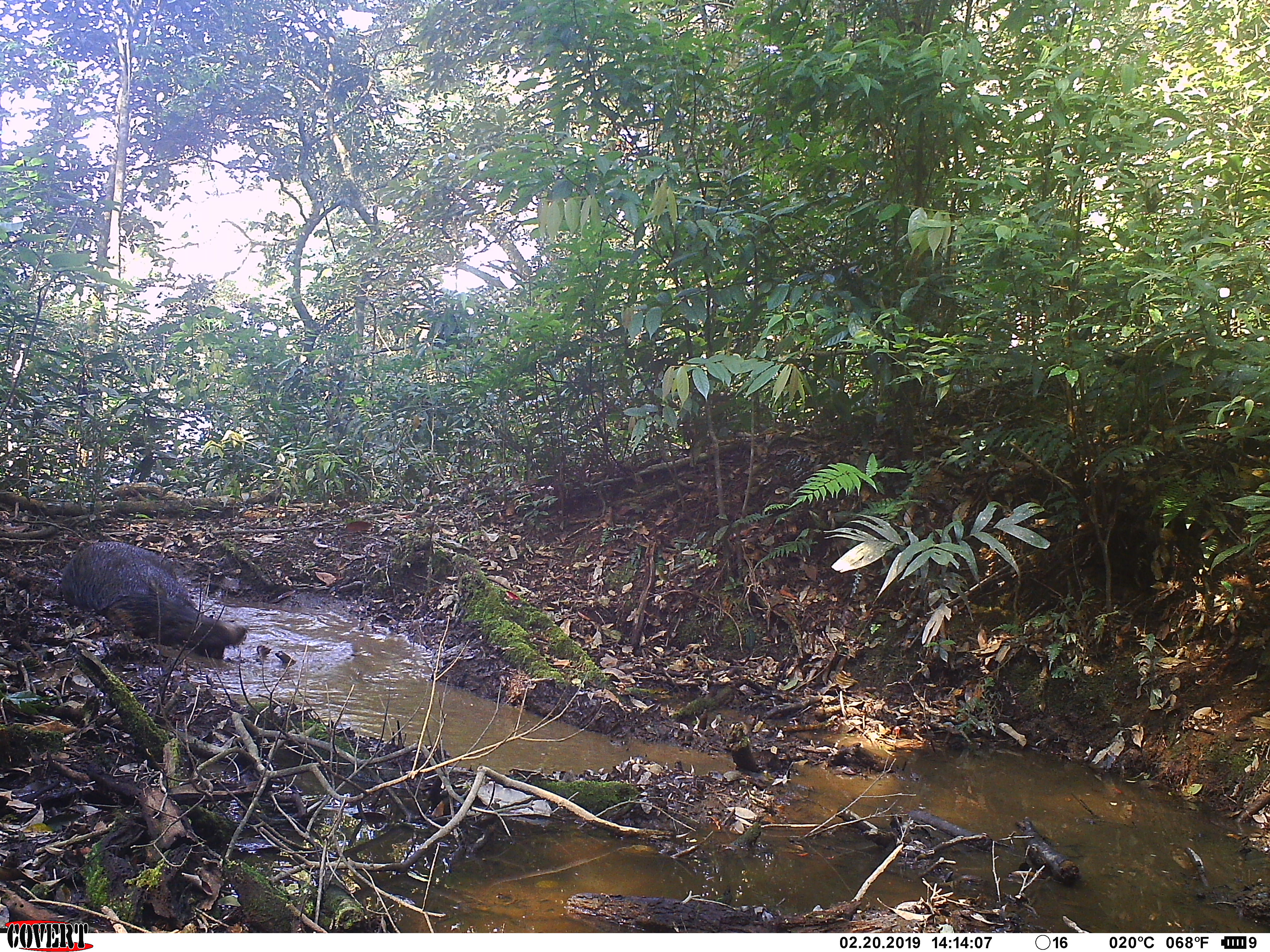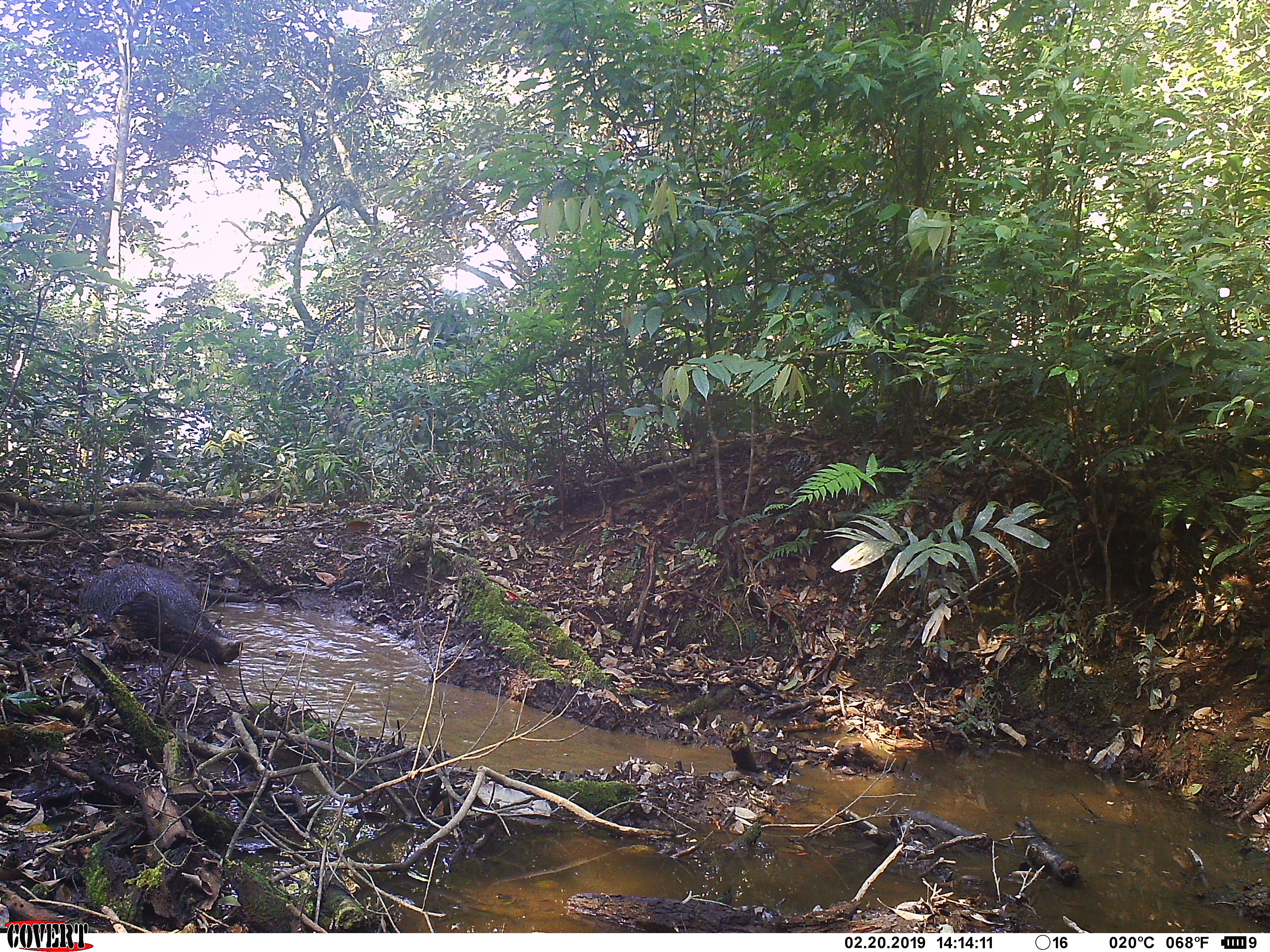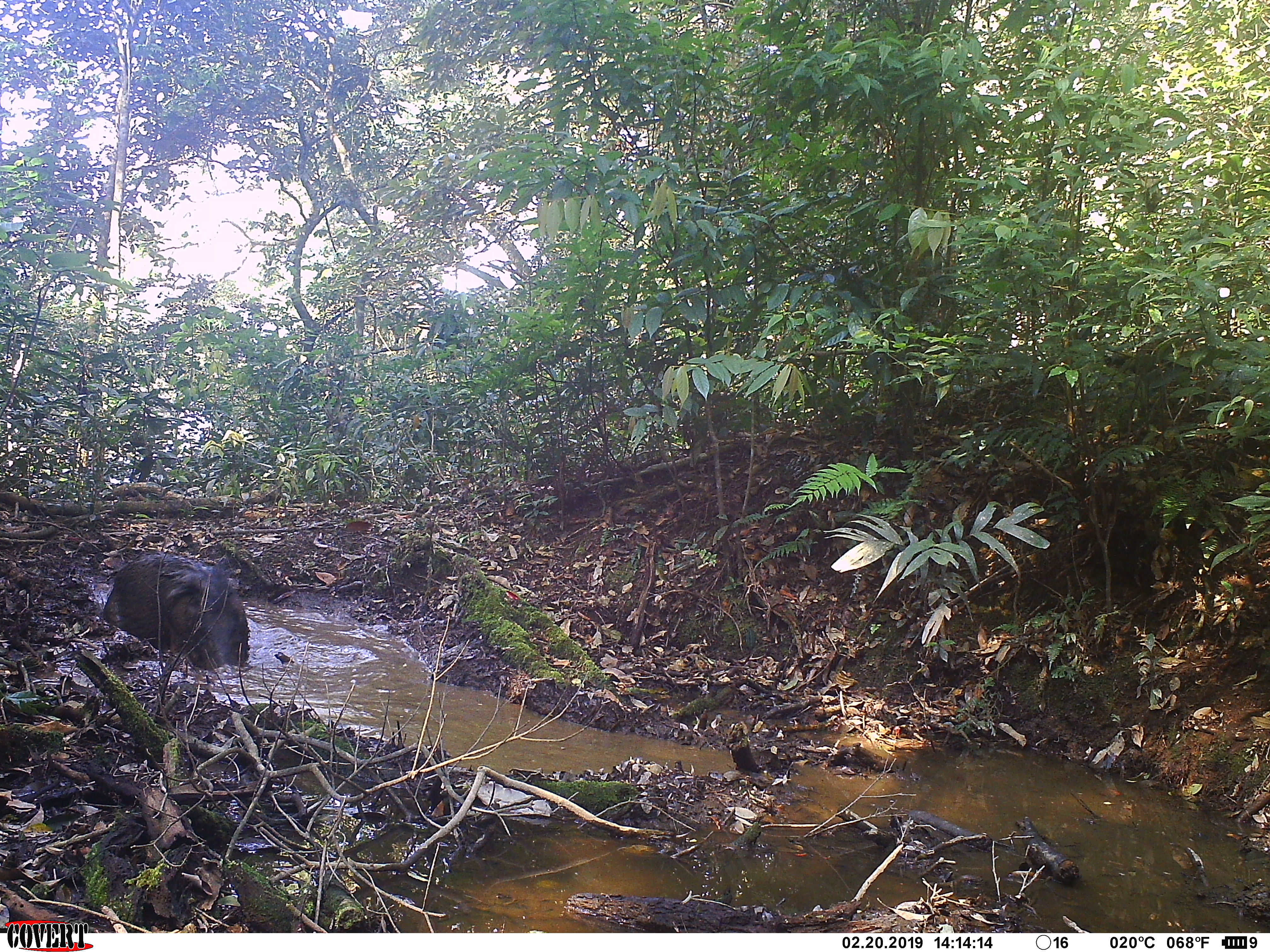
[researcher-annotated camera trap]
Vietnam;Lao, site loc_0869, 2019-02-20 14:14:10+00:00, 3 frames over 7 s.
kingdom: Animalia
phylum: Chordata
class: Mammalia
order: Artiodactyla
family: Suidae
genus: Sus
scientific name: Sus scrofa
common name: eurasian wild pig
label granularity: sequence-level